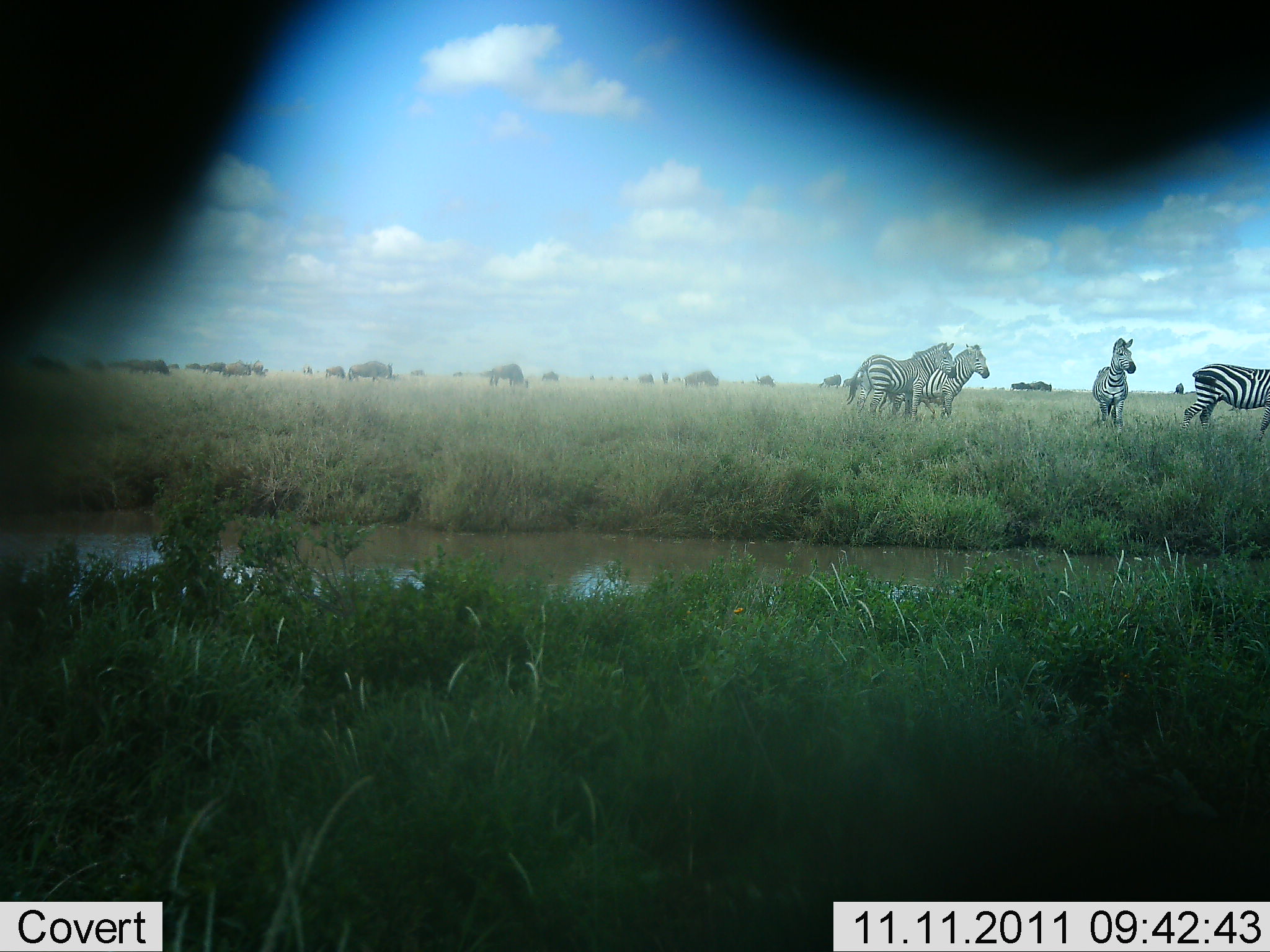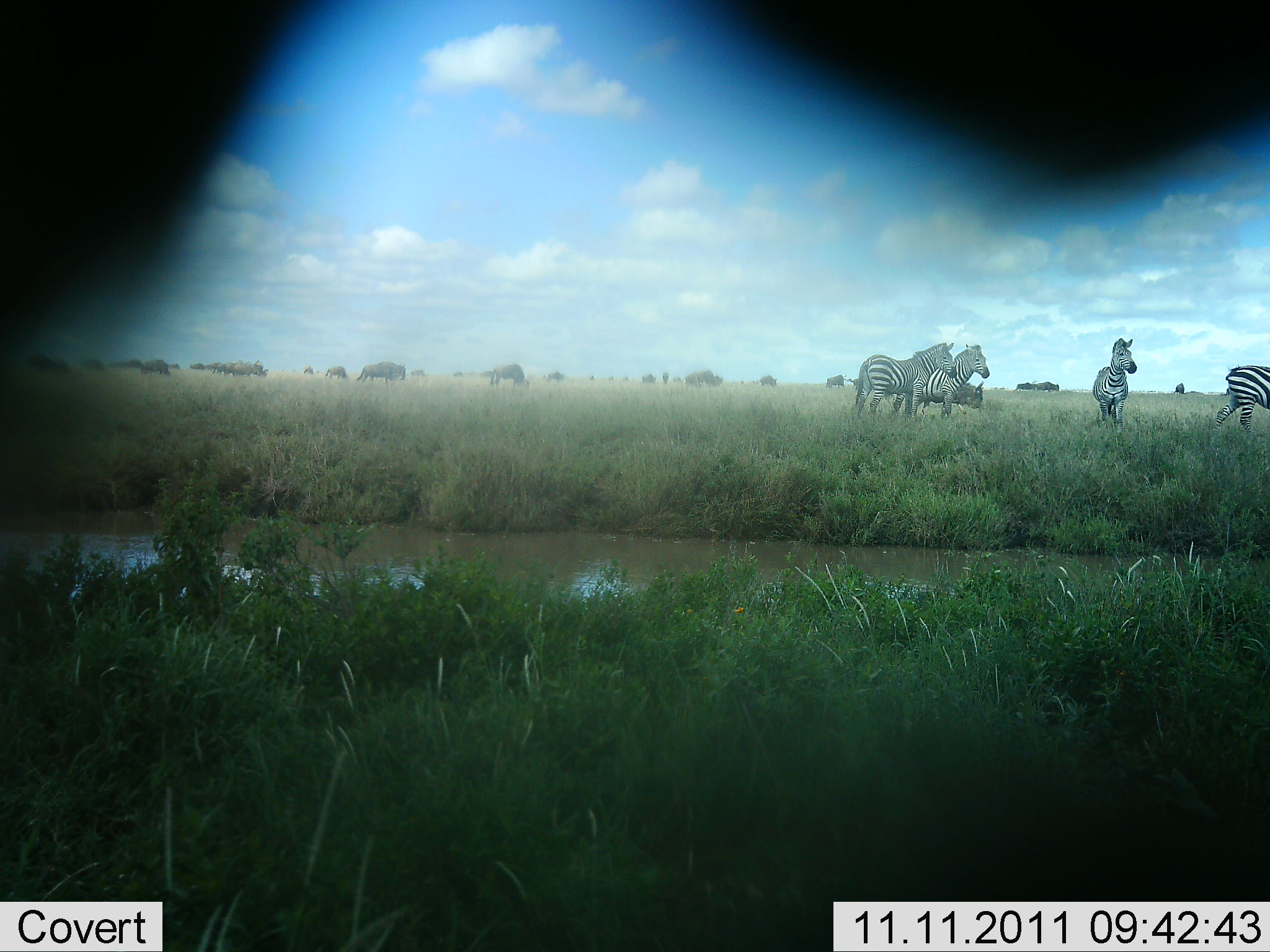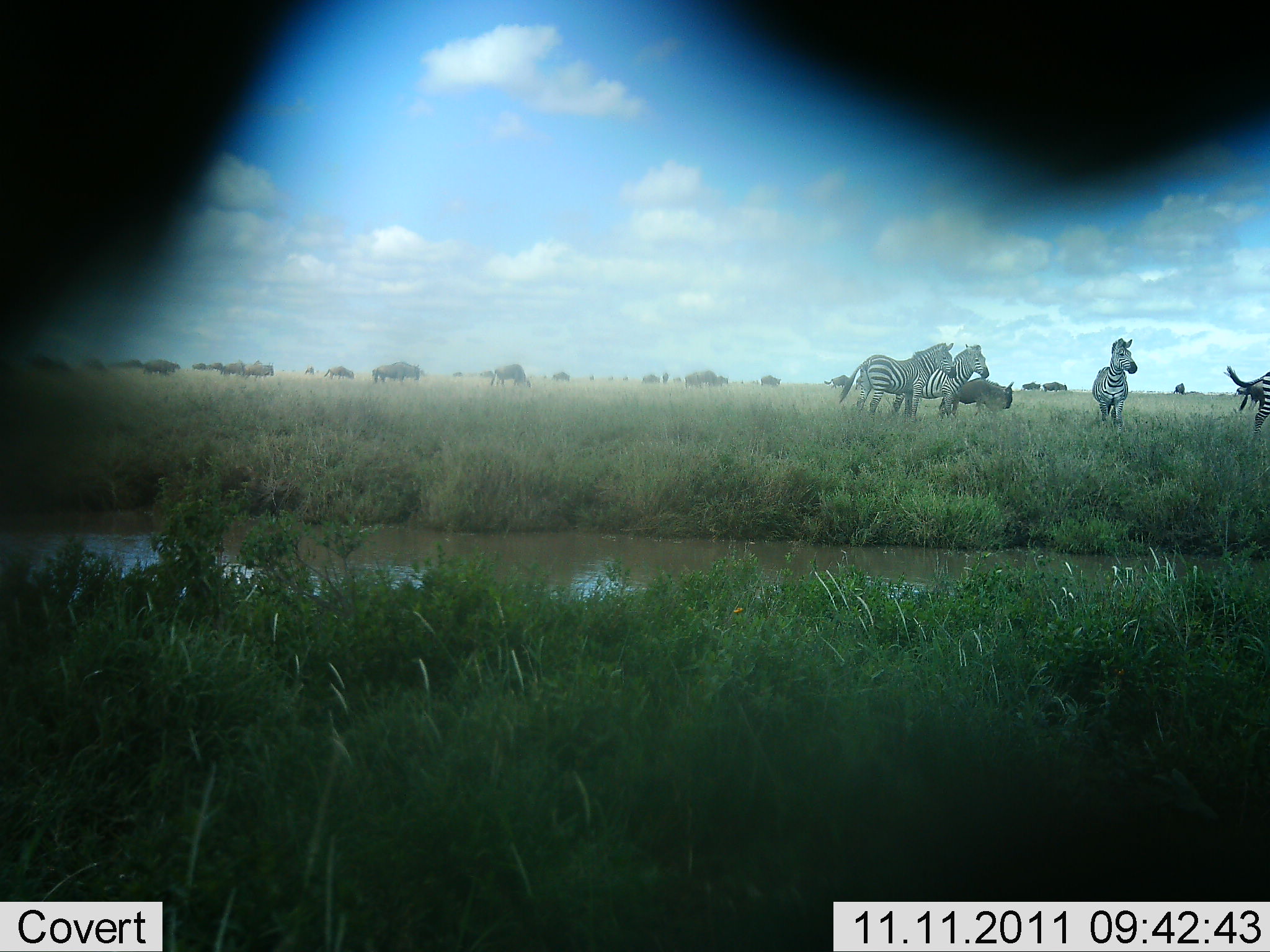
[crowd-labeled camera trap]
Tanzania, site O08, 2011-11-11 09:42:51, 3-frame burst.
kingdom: Animalia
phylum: Chordata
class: Mammalia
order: Artiodactyla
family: Bovidae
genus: Connochaetes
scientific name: Connochaetes taurinus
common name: blue wildebeest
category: wildebeest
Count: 11-50.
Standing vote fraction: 27%.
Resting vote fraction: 0%.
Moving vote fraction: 82%.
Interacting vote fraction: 0%.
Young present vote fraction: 9%.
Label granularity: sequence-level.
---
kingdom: Animalia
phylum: Chordata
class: Mammalia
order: Perissodactyla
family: Equidae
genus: Equus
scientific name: Equus quagga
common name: plains zebra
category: zebra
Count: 4.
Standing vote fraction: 100%.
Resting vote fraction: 0%.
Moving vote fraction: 50%.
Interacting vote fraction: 0%.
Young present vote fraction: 0%.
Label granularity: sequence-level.